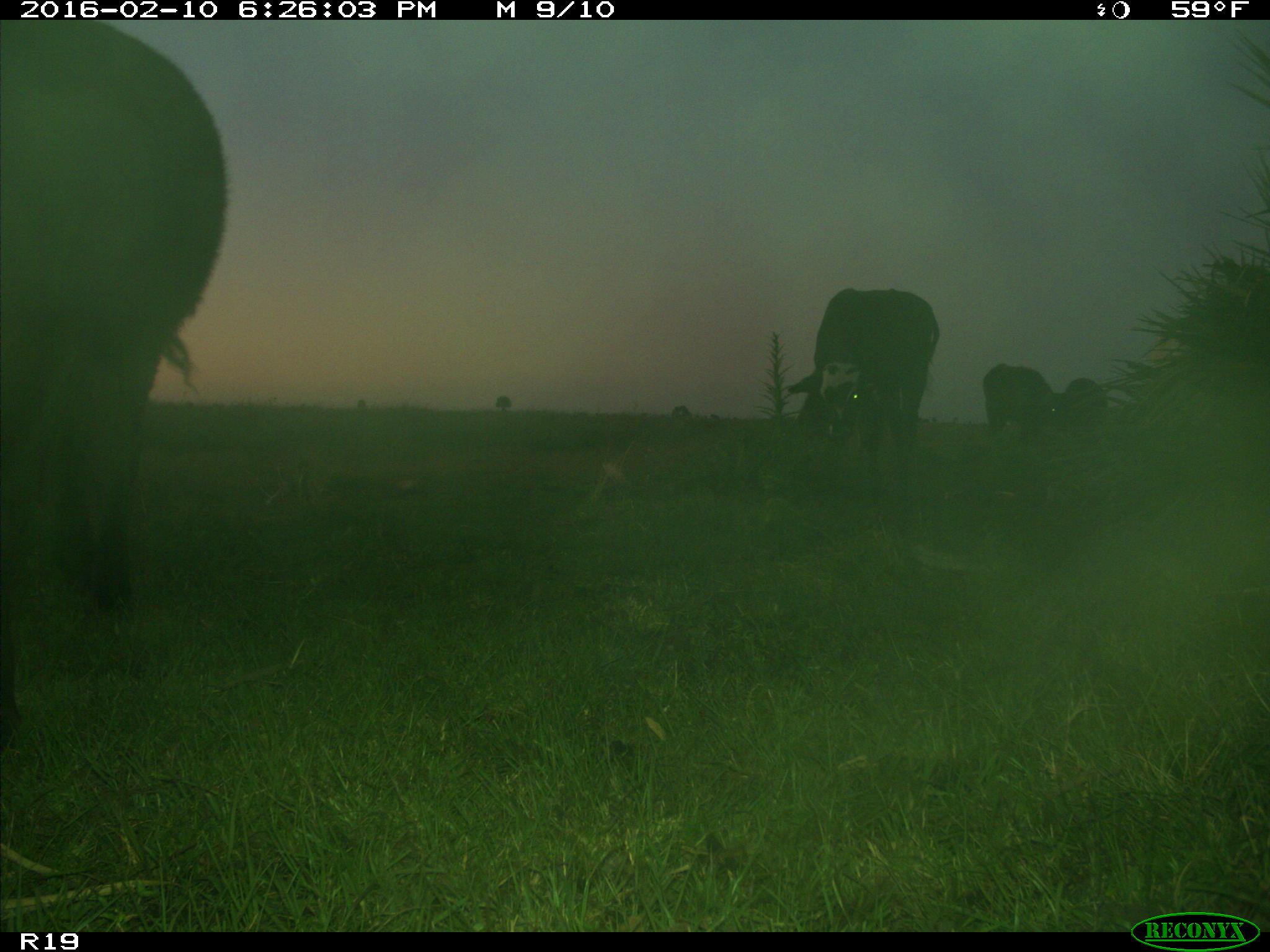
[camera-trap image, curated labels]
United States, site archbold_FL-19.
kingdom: Animalia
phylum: Chordata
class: Mammalia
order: Artiodactyla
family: Bovidae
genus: Bos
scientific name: Bos taurus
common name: domestic cow